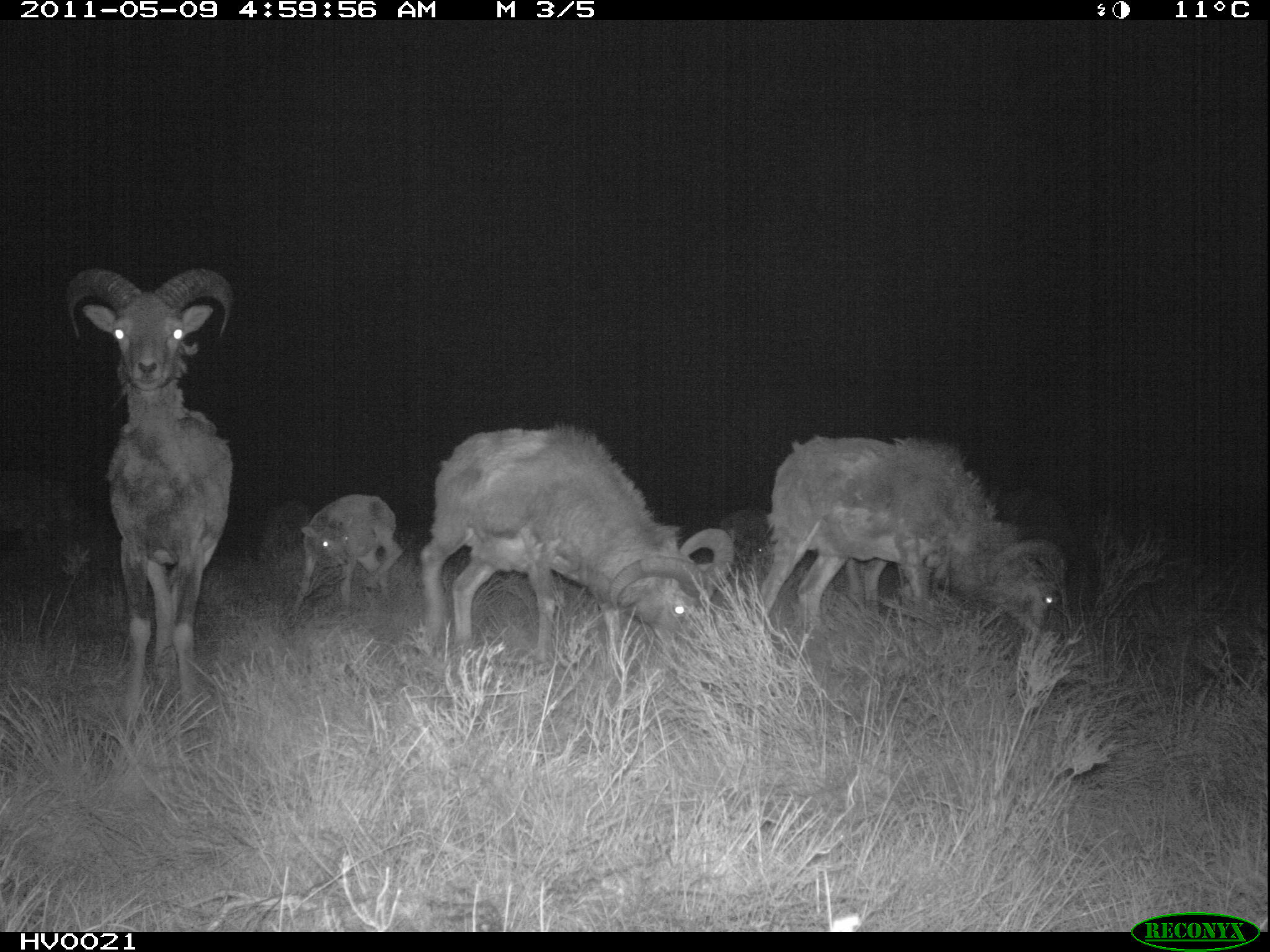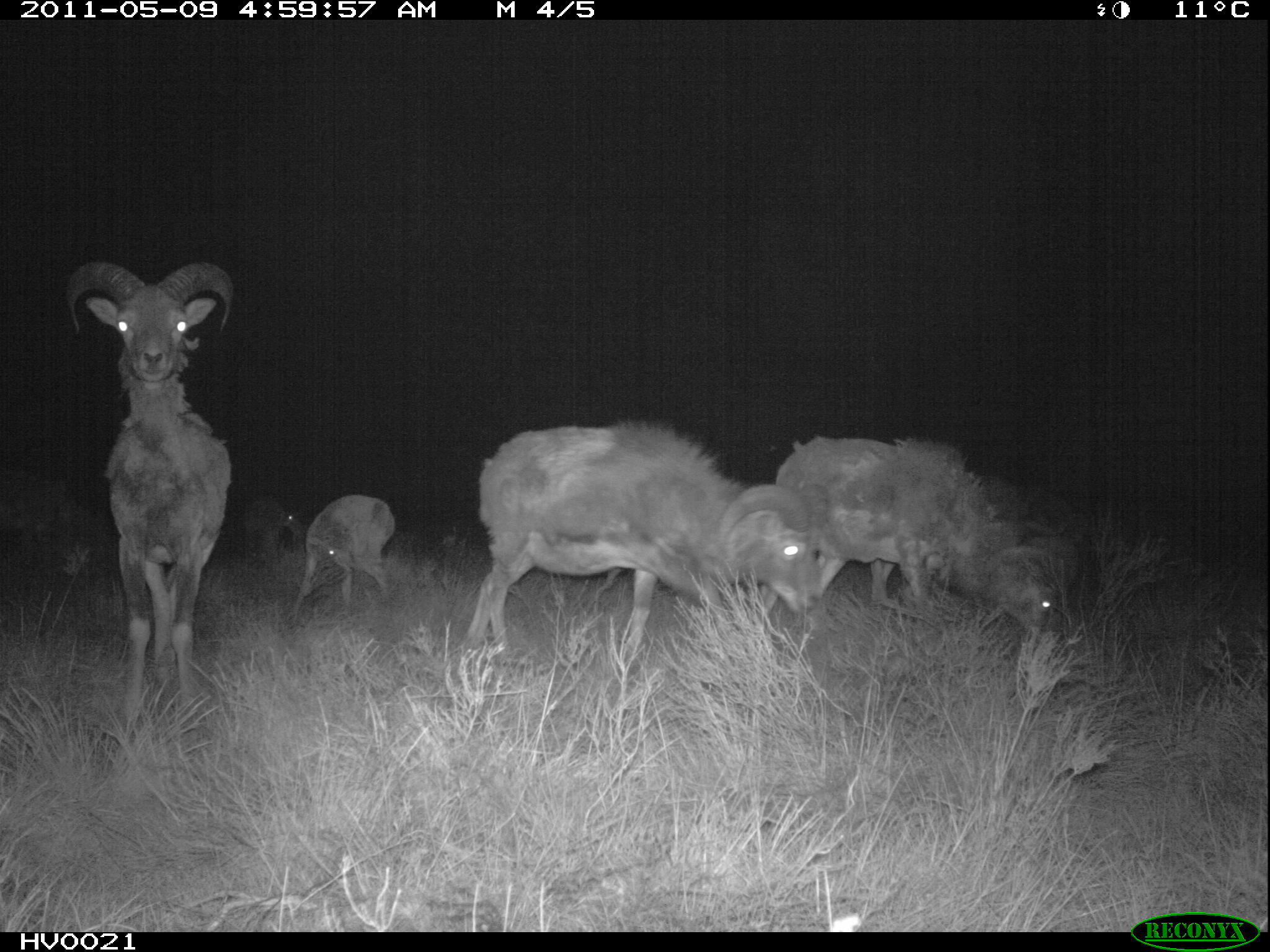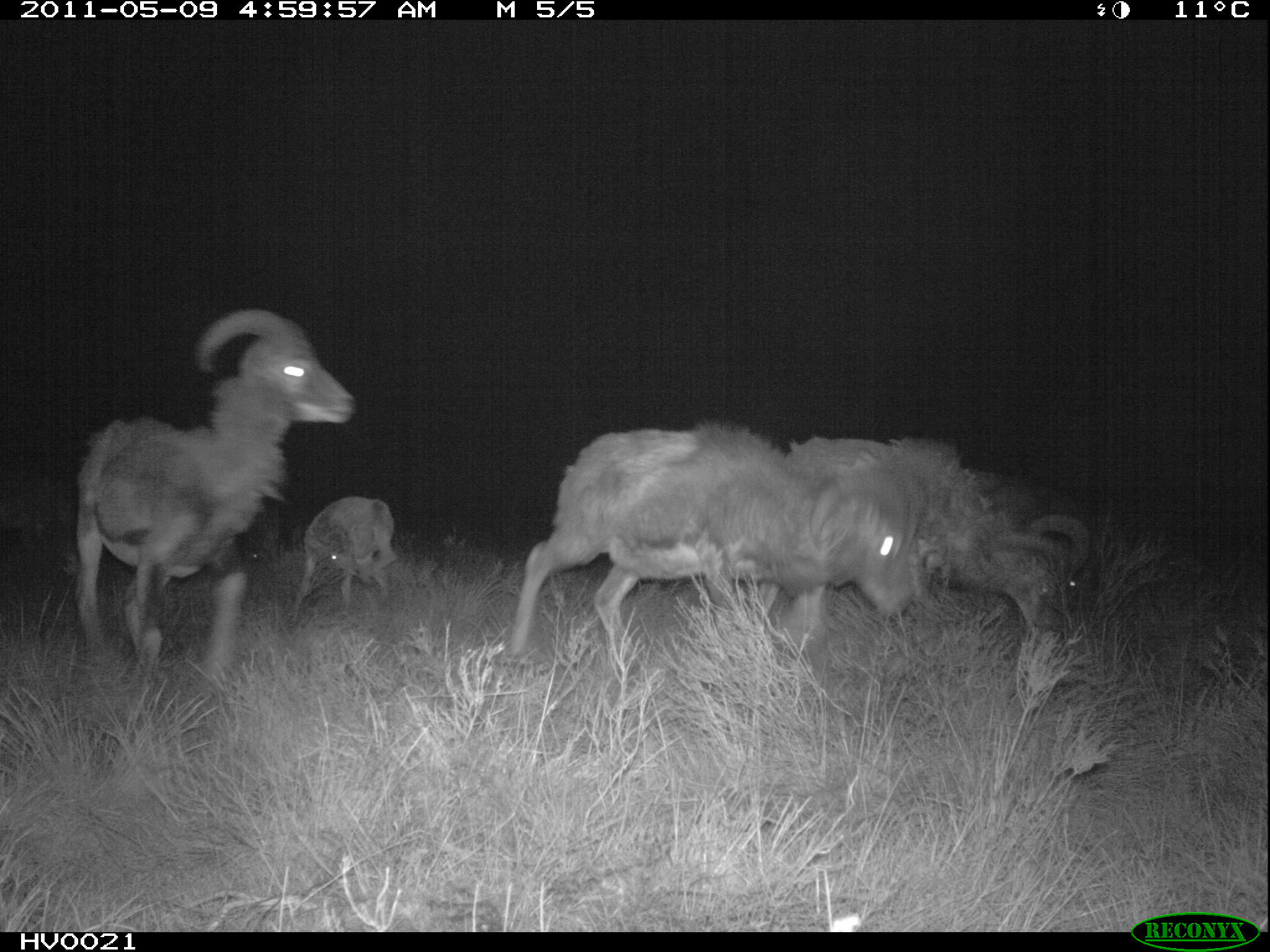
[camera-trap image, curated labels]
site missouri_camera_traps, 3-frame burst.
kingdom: Animalia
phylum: Chordata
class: Mammalia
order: Artiodactyla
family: Bovidae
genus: Ovis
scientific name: Ovis ammon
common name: mouflon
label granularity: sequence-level